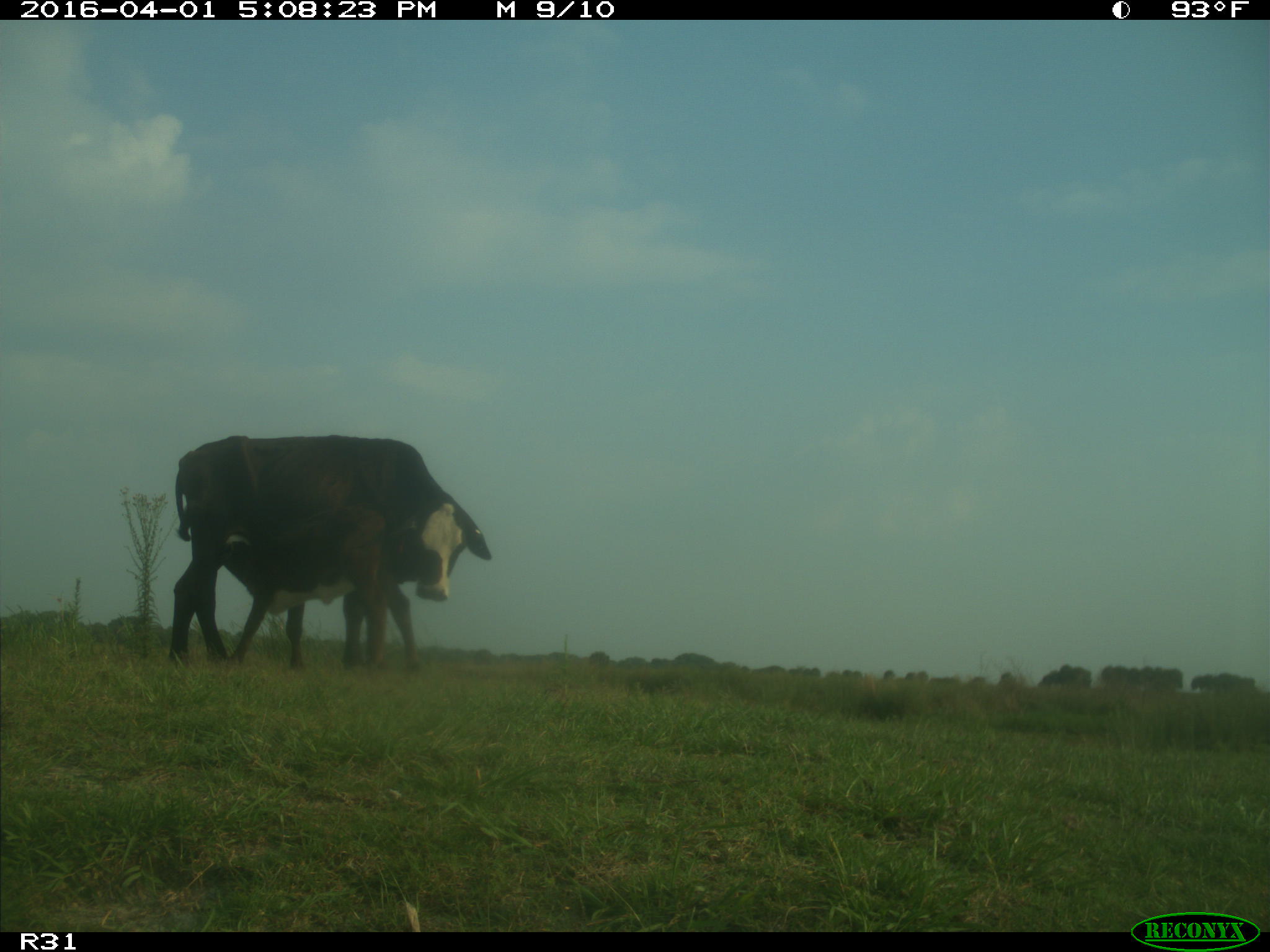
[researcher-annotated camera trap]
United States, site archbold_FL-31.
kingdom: Animalia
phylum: Chordata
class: Mammalia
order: Artiodactyla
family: Bovidae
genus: Bos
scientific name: Bos taurus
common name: domestic cow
Bos taurus (domestic cow).